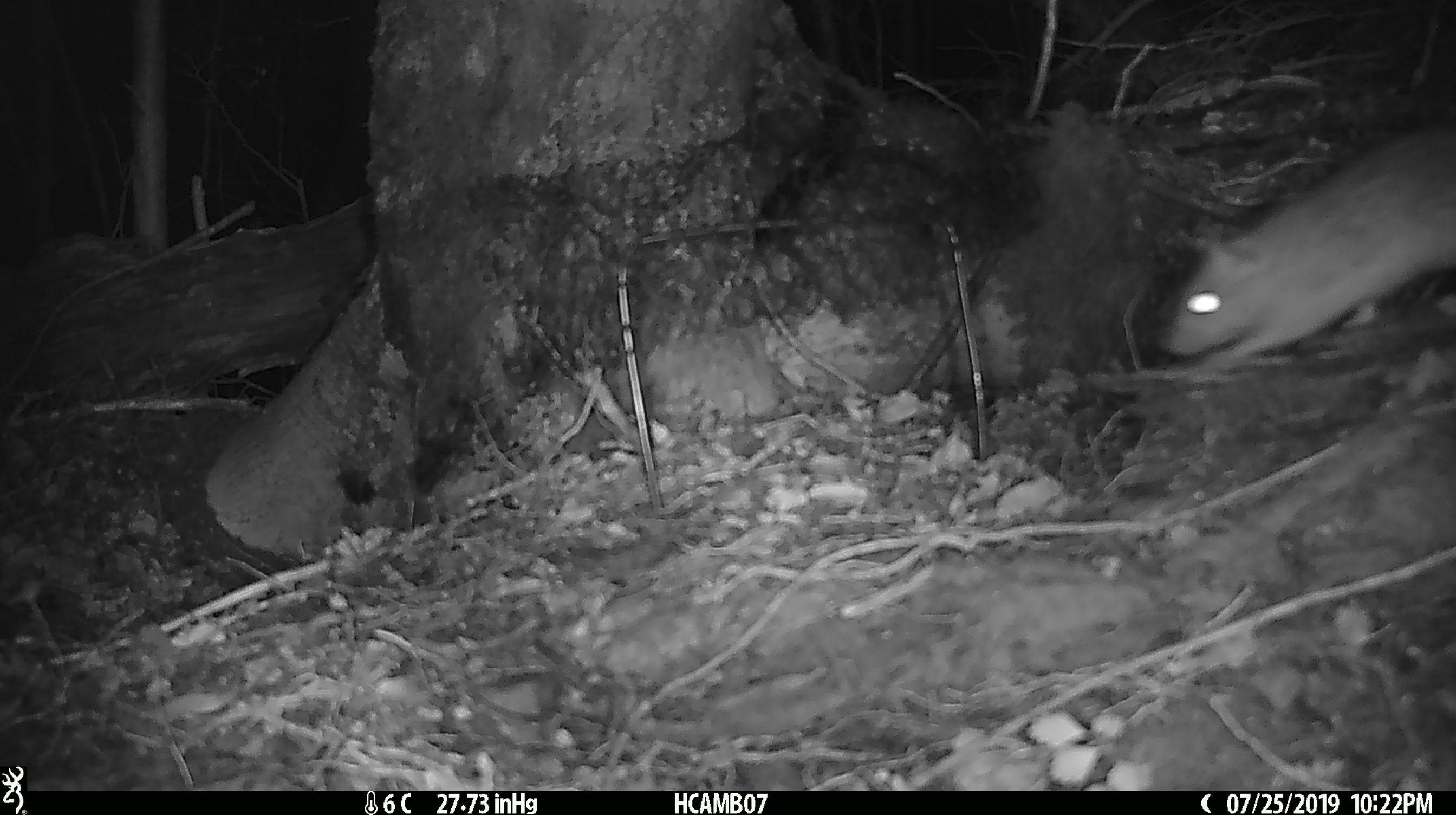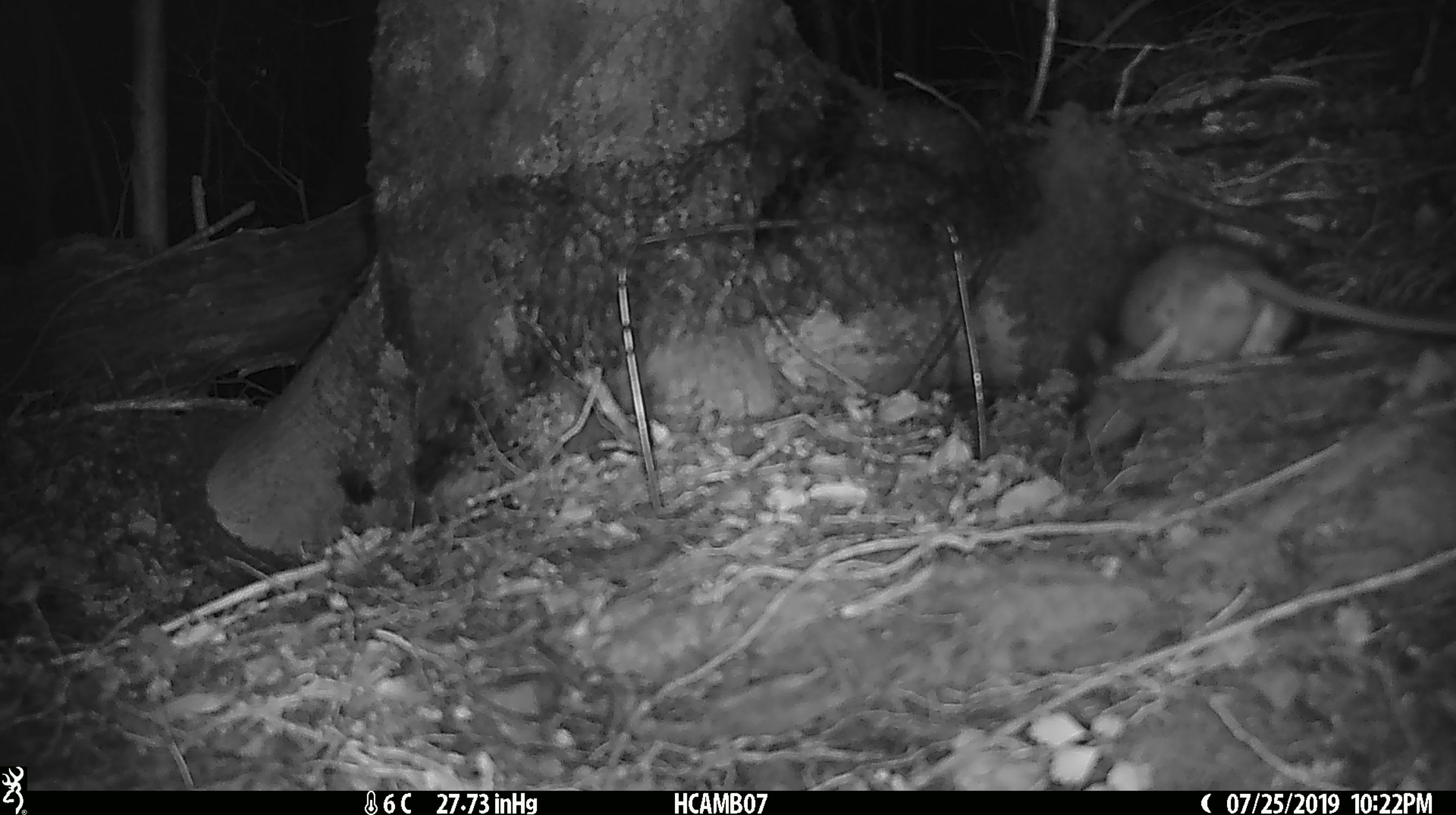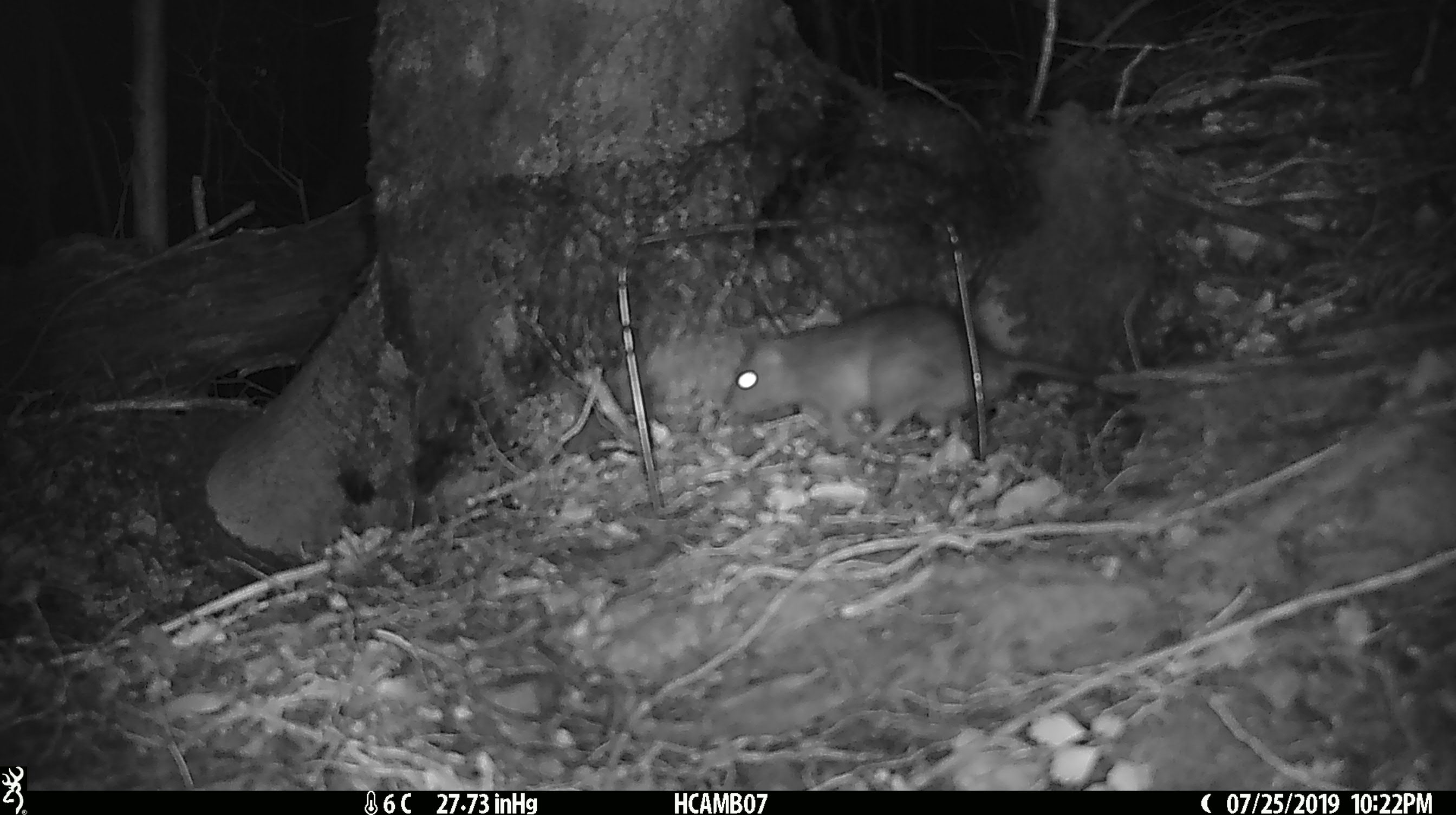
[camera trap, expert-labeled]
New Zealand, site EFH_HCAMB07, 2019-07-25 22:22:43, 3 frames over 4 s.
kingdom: Animalia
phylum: Chordata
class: Mammalia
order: Rodentia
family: Muridae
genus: Rattus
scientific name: Rattus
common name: rat